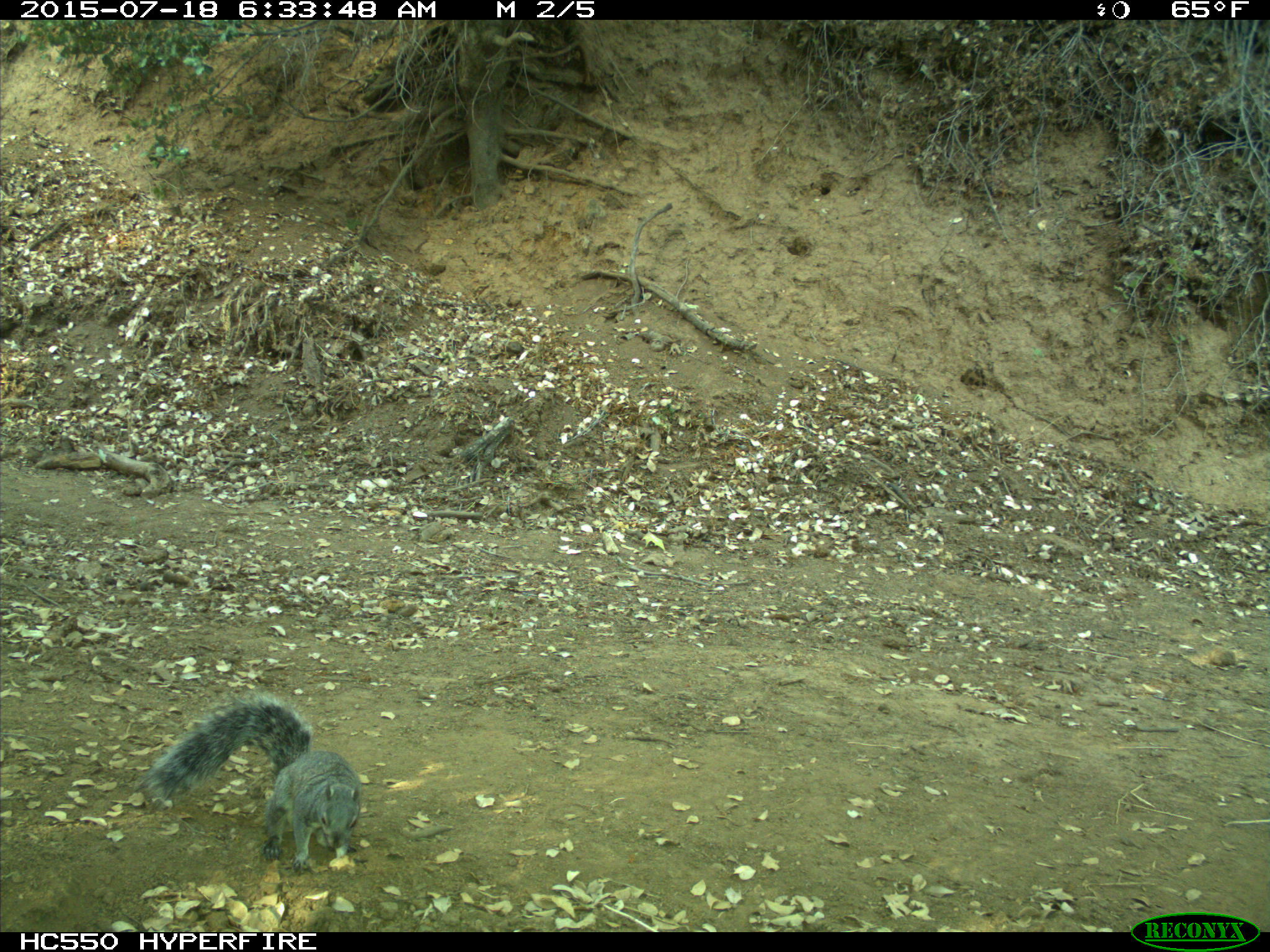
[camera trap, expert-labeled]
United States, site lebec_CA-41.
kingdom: Animalia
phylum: Chordata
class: Mammalia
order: Rodentia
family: Sciuridae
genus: Sciurus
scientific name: Sciurus carolinensis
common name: eastern gray squirrel